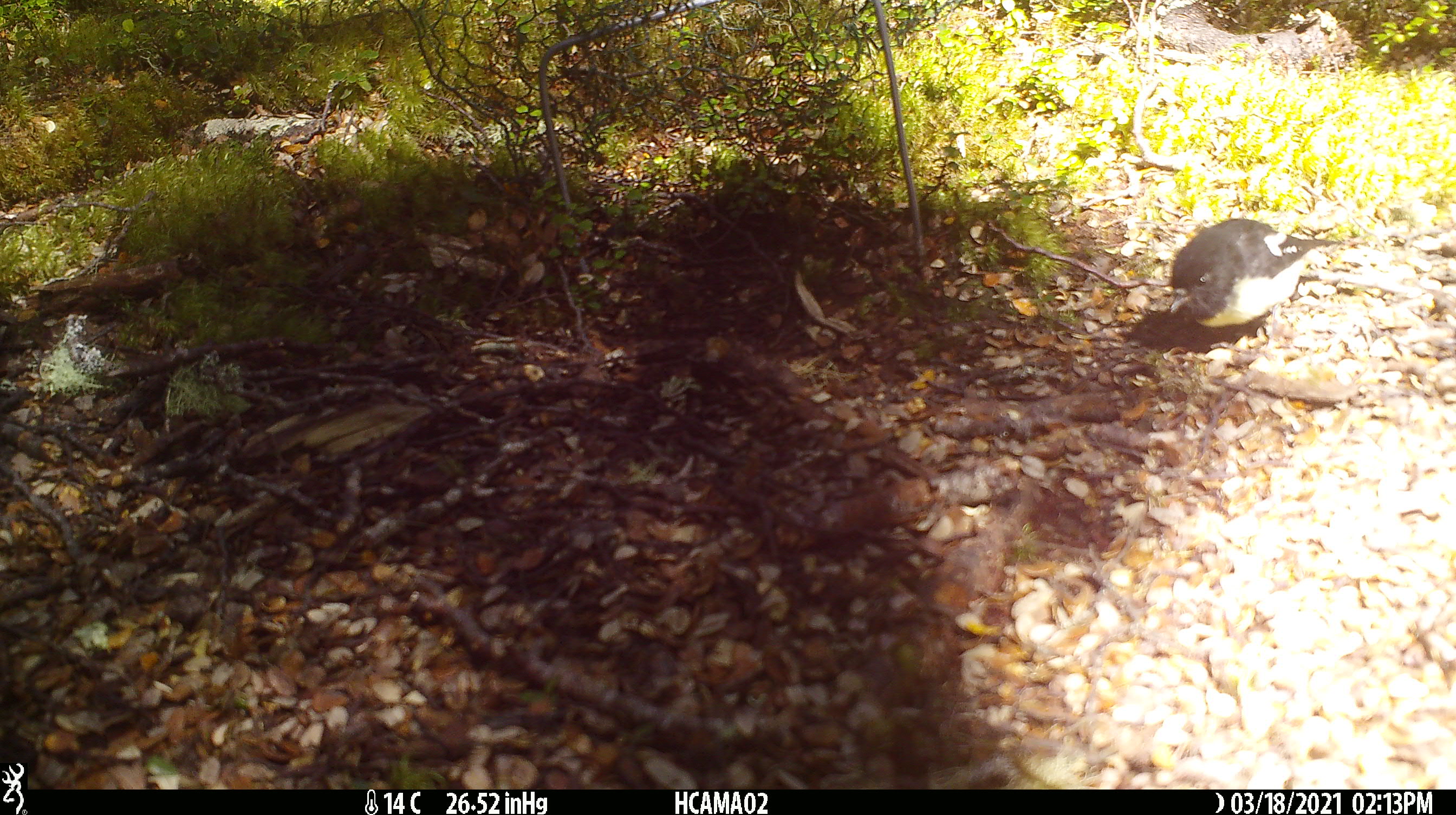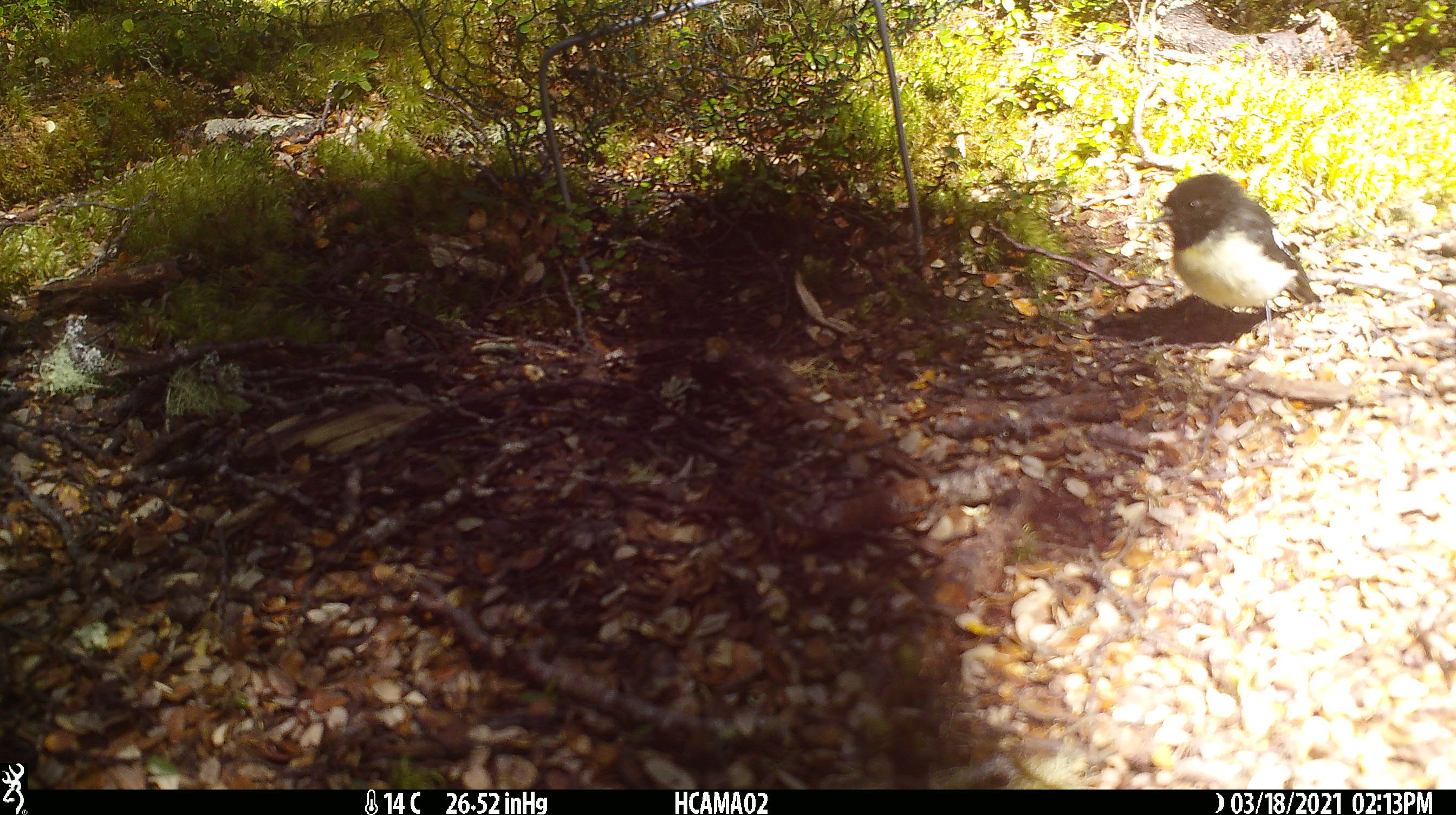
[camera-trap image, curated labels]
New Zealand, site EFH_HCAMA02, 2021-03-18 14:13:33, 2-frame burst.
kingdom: Animalia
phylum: Chordata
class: Aves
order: Passeriformes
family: Petroicidae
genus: Petroica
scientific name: Petroica macrocephala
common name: tomtit